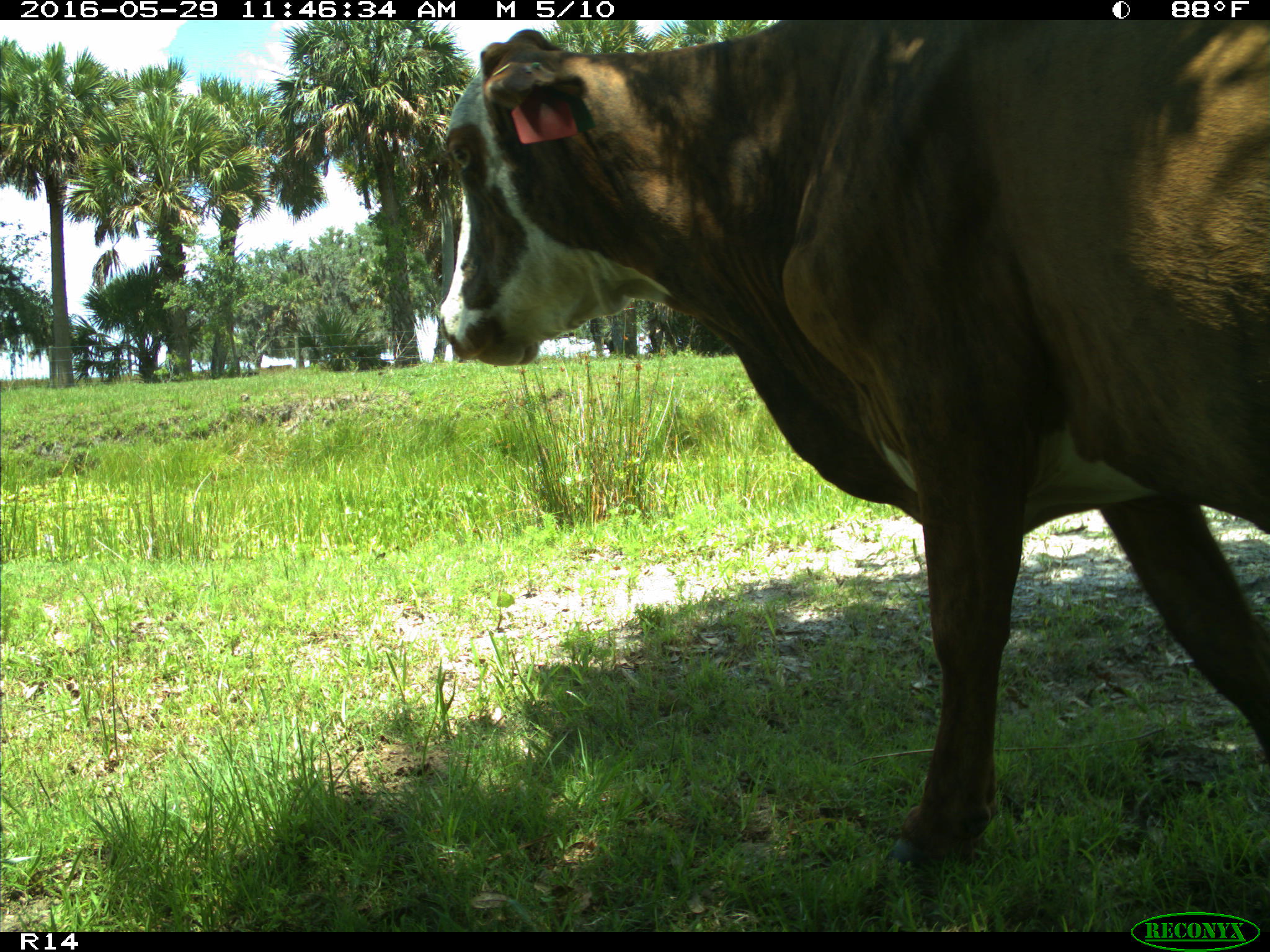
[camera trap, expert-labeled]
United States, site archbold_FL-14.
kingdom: Animalia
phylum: Chordata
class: Mammalia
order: Artiodactyla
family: Bovidae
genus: Bos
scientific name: Bos taurus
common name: domestic cow